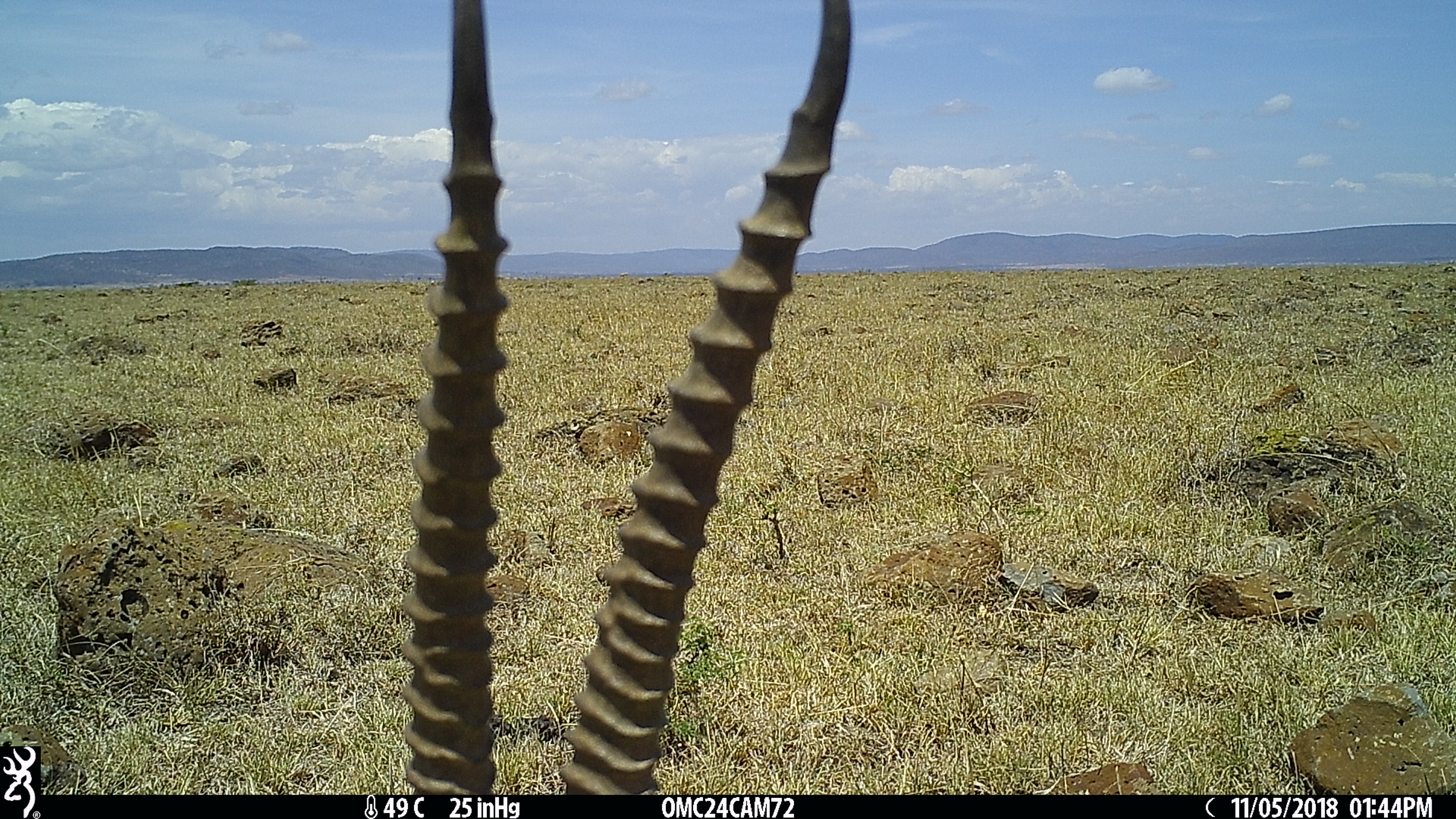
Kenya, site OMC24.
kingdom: Animalia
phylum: Chordata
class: Mammalia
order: Artiodactyla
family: Bovidae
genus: Eudorcas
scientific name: Eudorcas thomsonii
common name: thomon's gazelle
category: gazelle thomsons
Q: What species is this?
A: Gazelle thomsons (thomon's gazelle) (Eudorcas thomsonii).